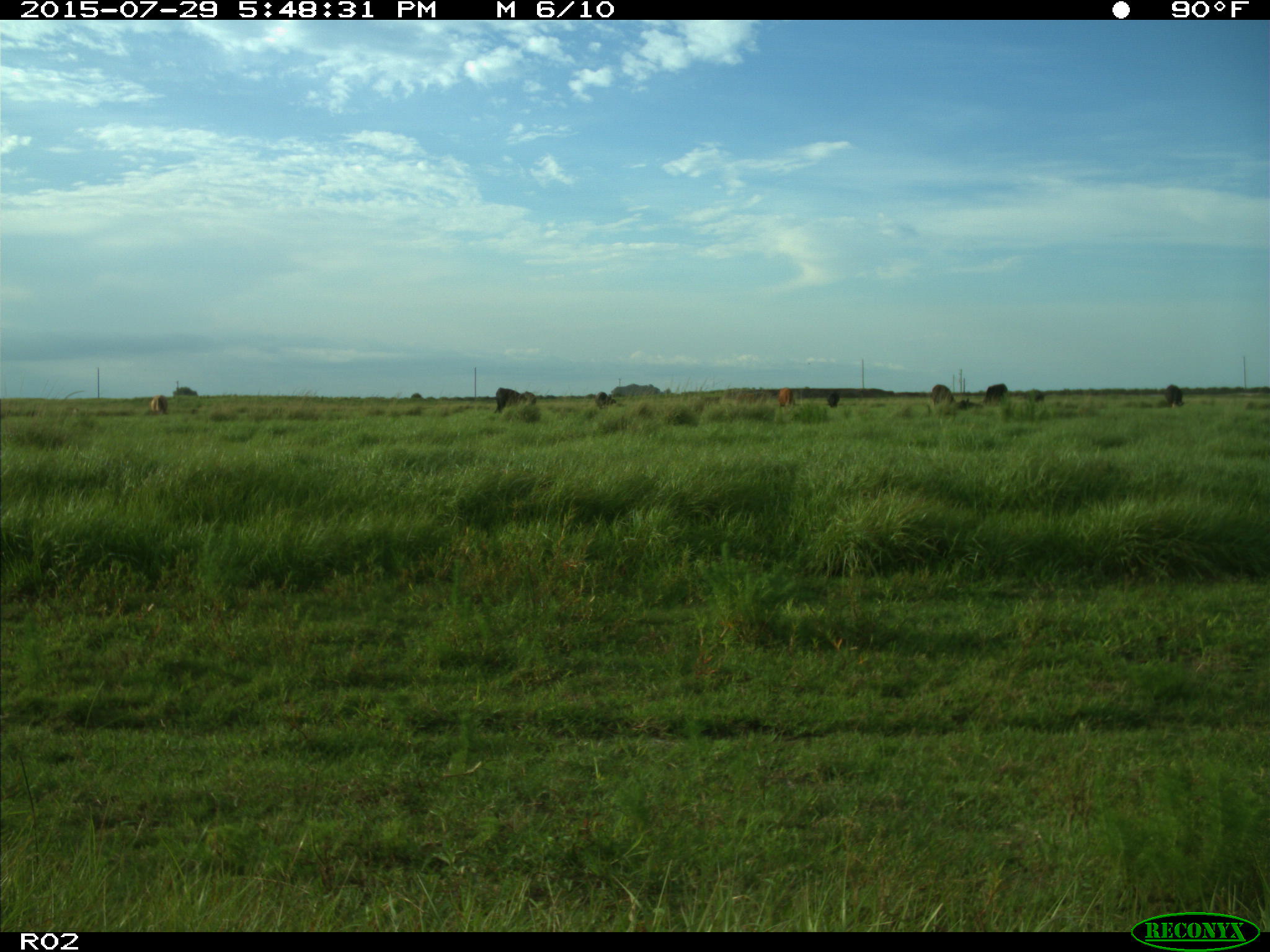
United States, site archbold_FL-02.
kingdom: Animalia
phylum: Chordata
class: Mammalia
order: Artiodactyla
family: Bovidae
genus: Bos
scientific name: Bos taurus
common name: domestic cow